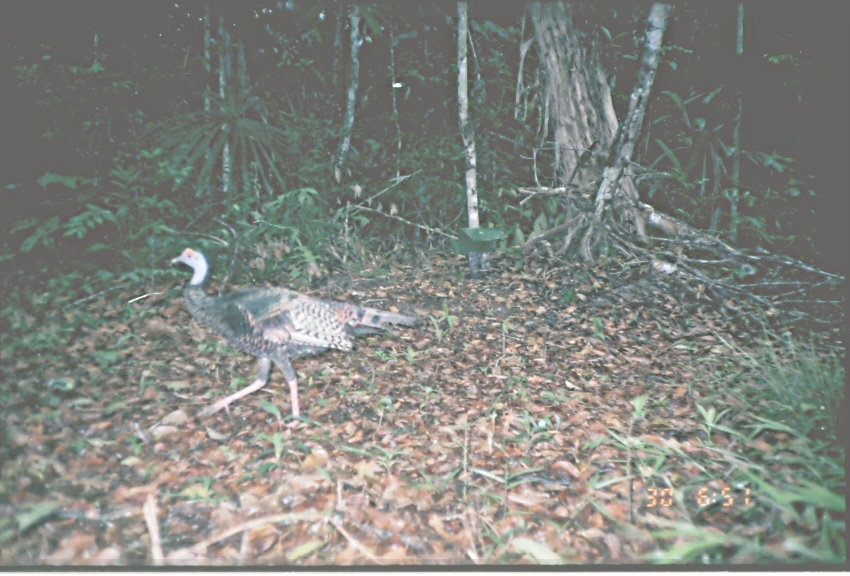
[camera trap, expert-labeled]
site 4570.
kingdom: Animalia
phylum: Chordata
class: Aves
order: Galliformes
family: Phasianidae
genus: Meleagris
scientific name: Meleagris ocellata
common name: ocellated turkey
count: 1